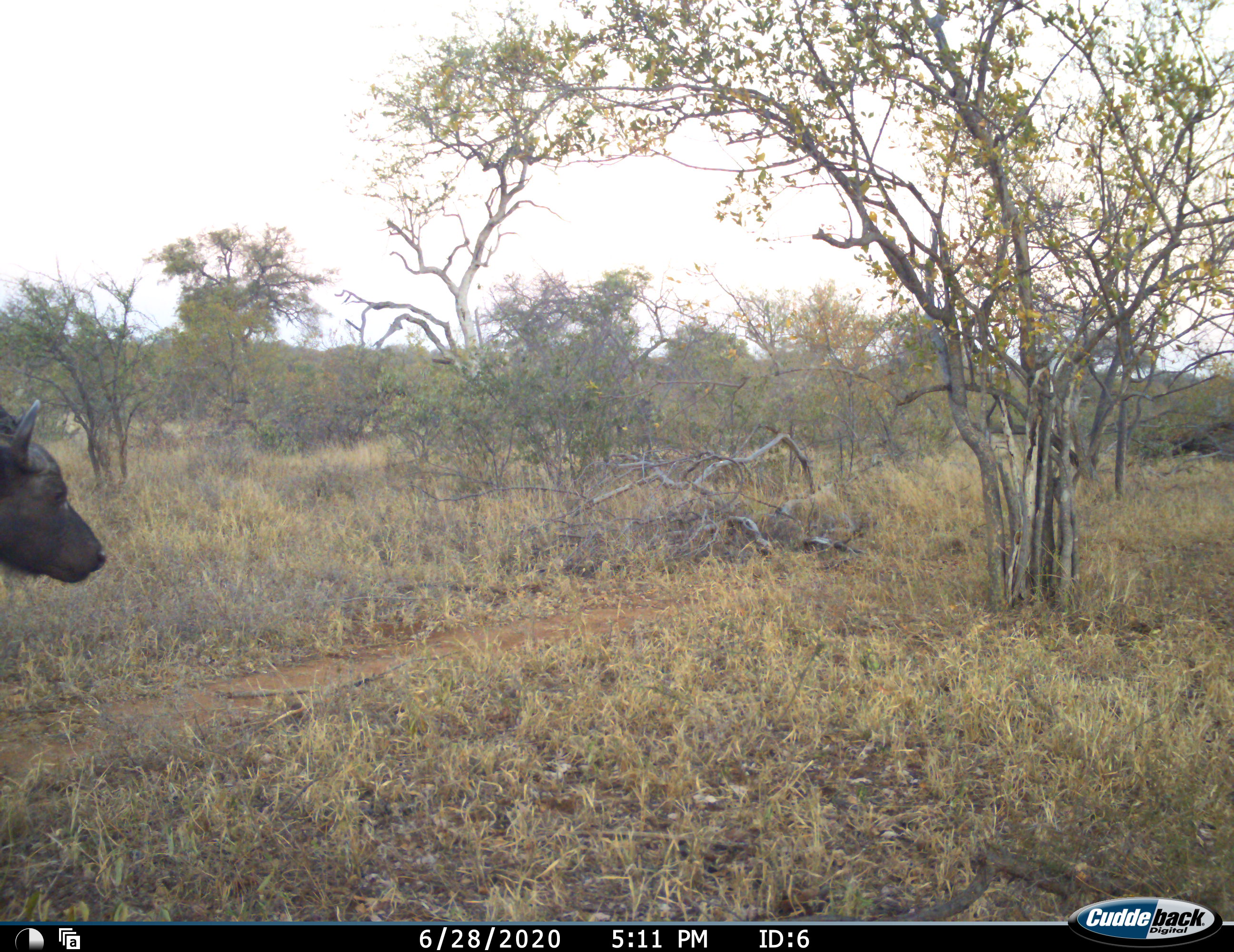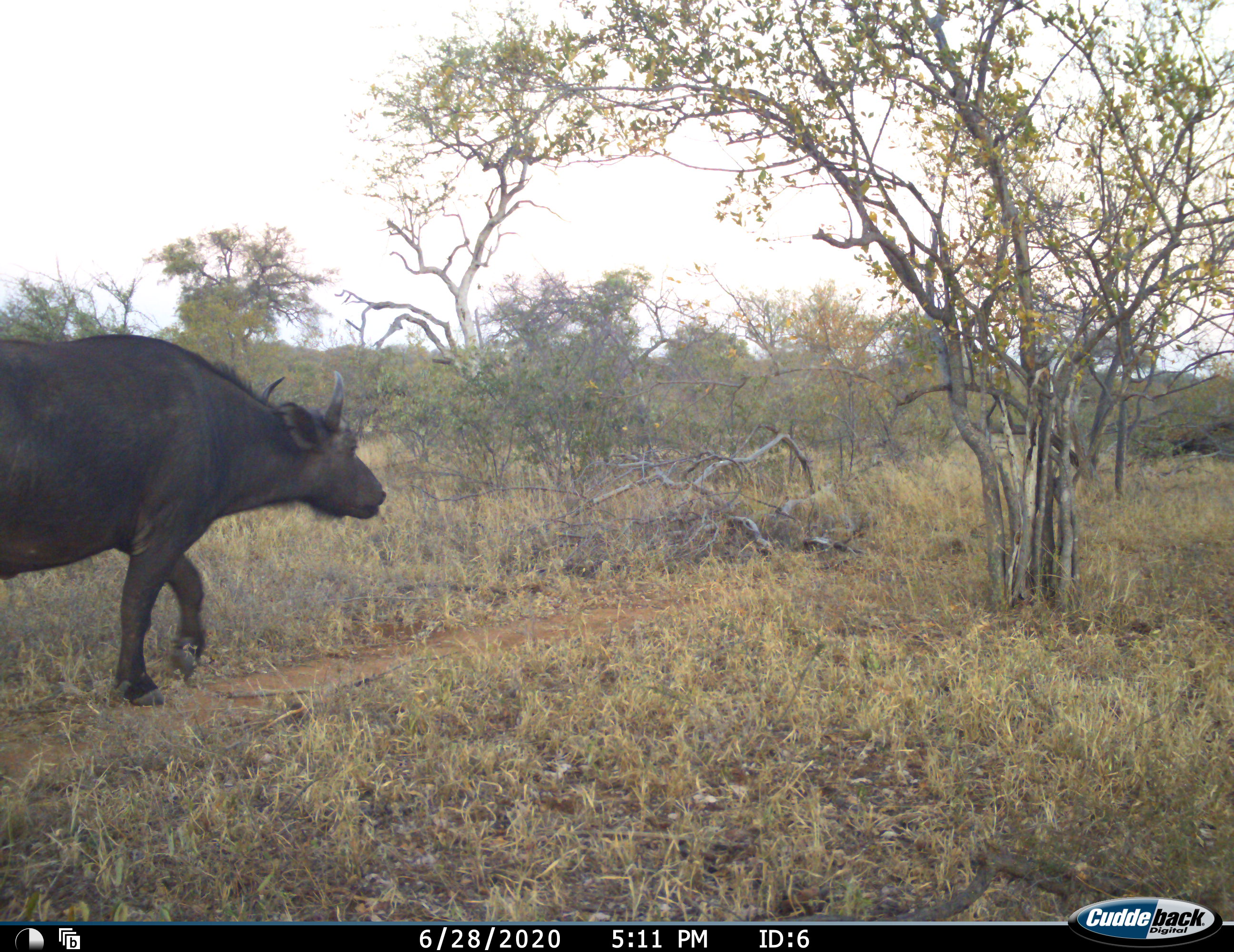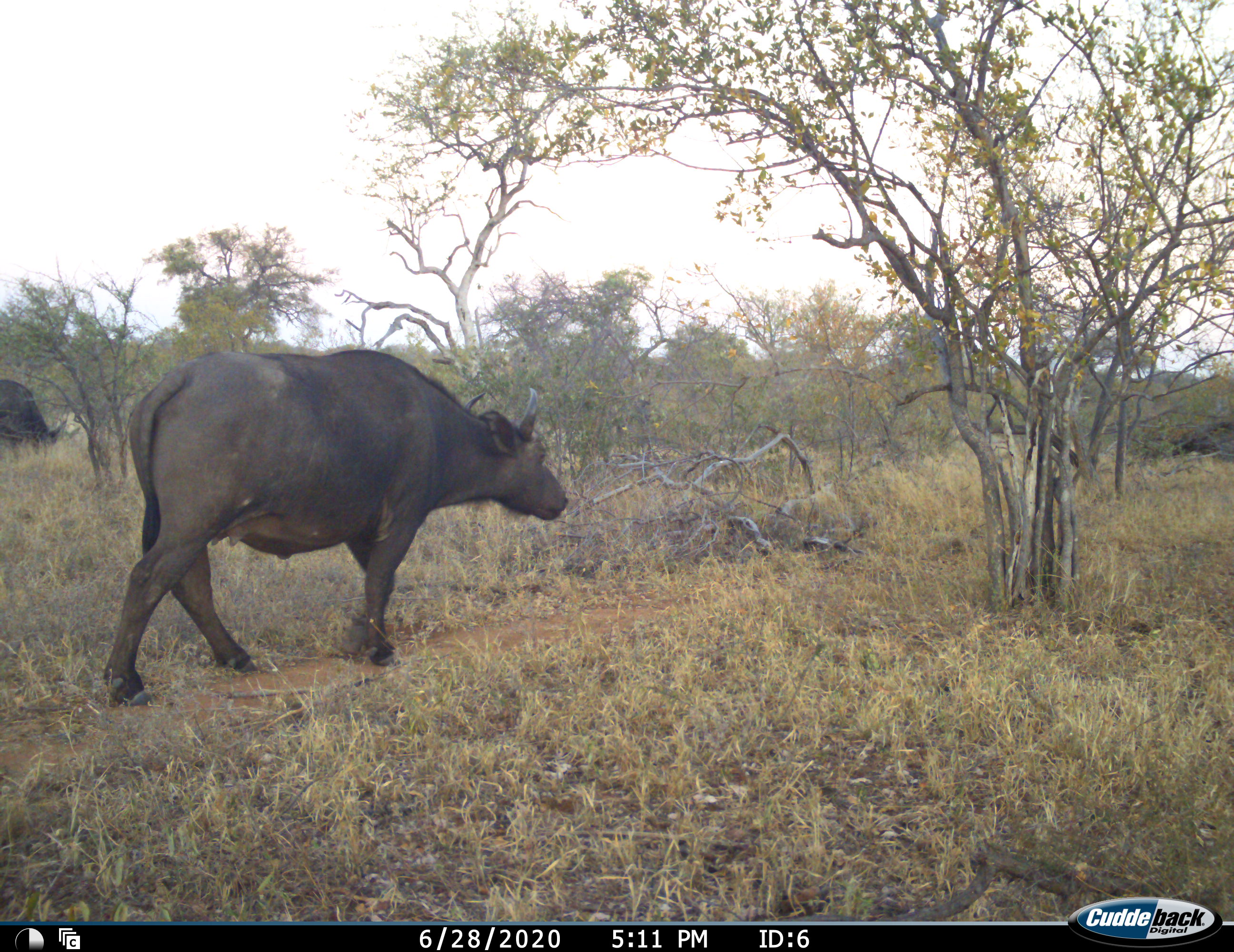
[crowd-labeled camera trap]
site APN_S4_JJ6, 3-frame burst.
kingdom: Animalia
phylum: Chordata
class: Mammalia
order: Artiodactyla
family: Bovidae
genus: Syncerus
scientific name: Syncerus caffer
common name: african buffalo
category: buffalo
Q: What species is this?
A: Buffalo (african buffalo) (Syncerus caffer).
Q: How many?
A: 2.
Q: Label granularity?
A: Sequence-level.